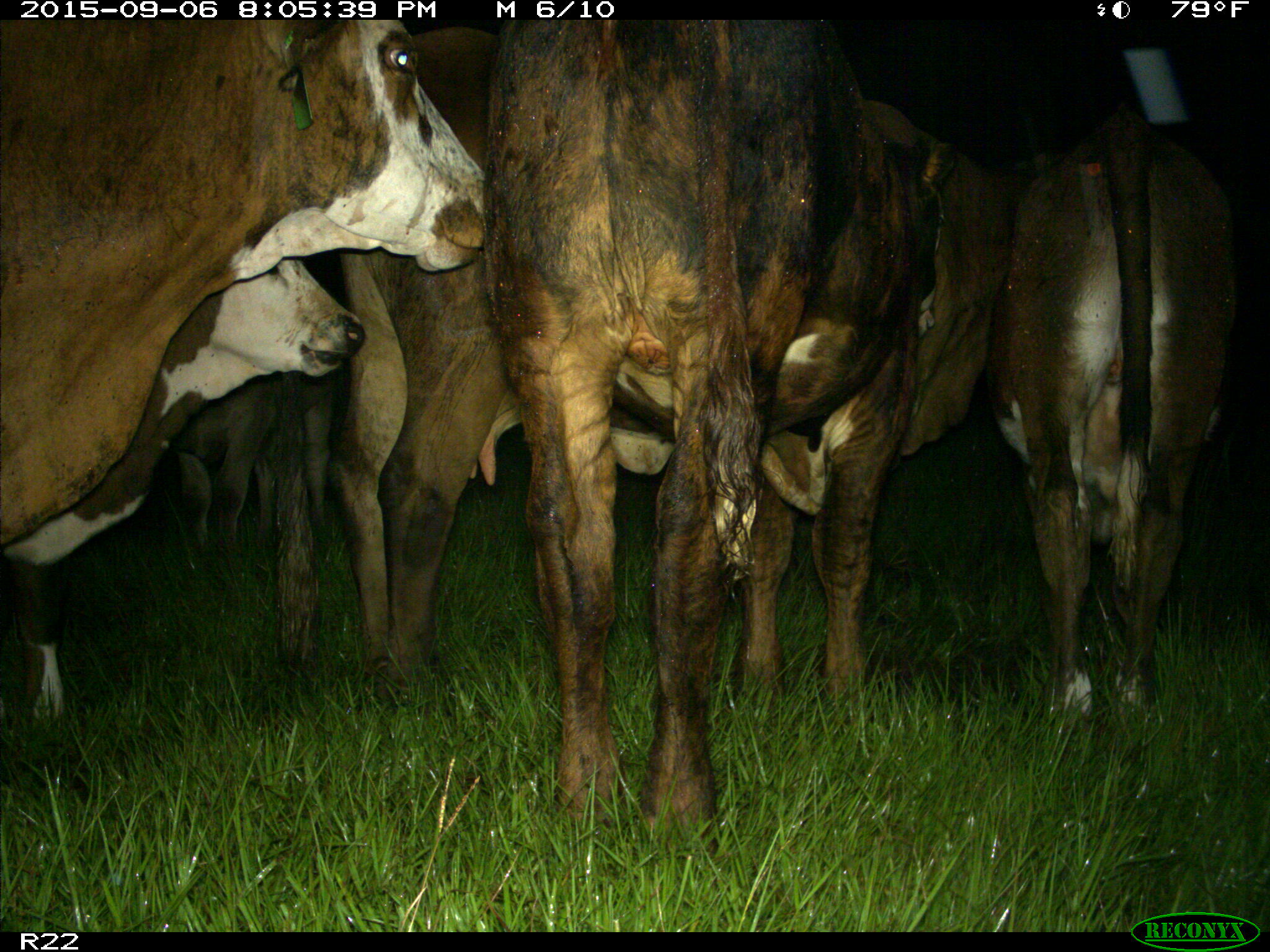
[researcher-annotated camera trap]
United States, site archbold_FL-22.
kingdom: Animalia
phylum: Chordata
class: Mammalia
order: Artiodactyla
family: Bovidae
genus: Bos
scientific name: Bos taurus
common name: domestic cow